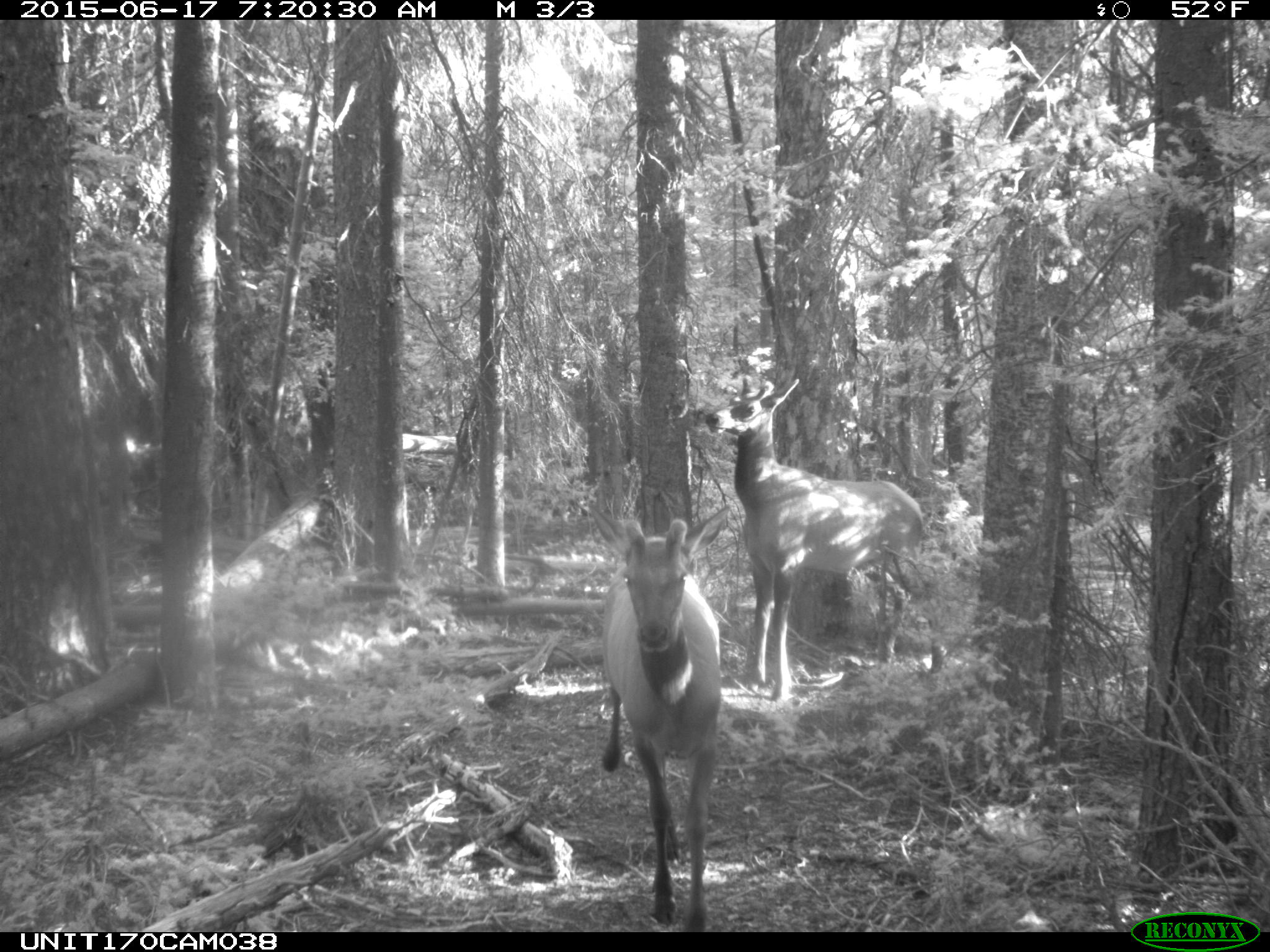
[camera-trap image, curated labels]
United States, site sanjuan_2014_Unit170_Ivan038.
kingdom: Animalia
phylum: Chordata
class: Mammalia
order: Artiodactyla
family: Cervidae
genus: Cervus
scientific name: Cervus elaphus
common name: red deer